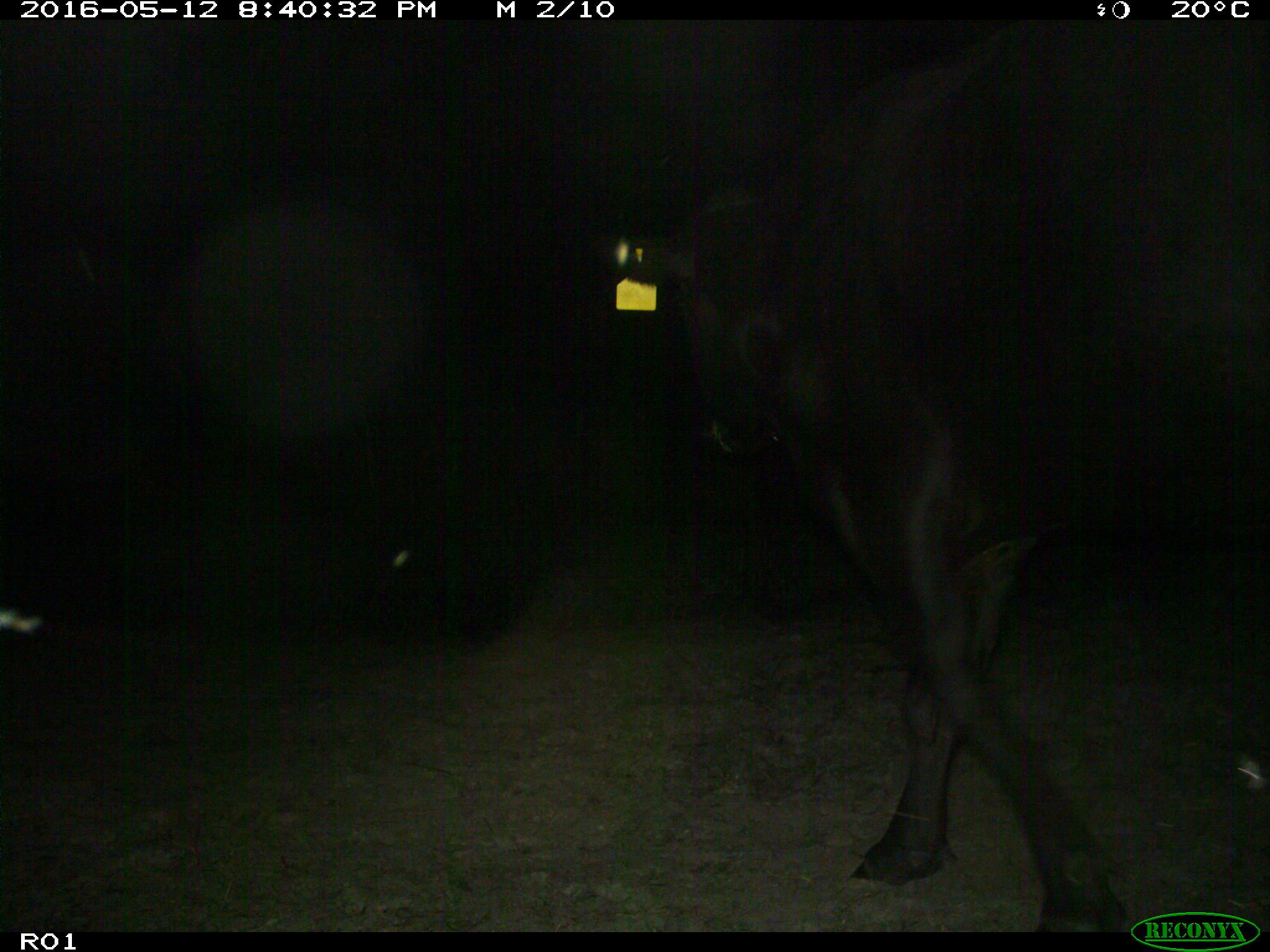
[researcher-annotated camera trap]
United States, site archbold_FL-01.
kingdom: Animalia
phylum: Chordata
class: Mammalia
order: Artiodactyla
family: Bovidae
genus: Bos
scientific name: Bos taurus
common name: domestic cow